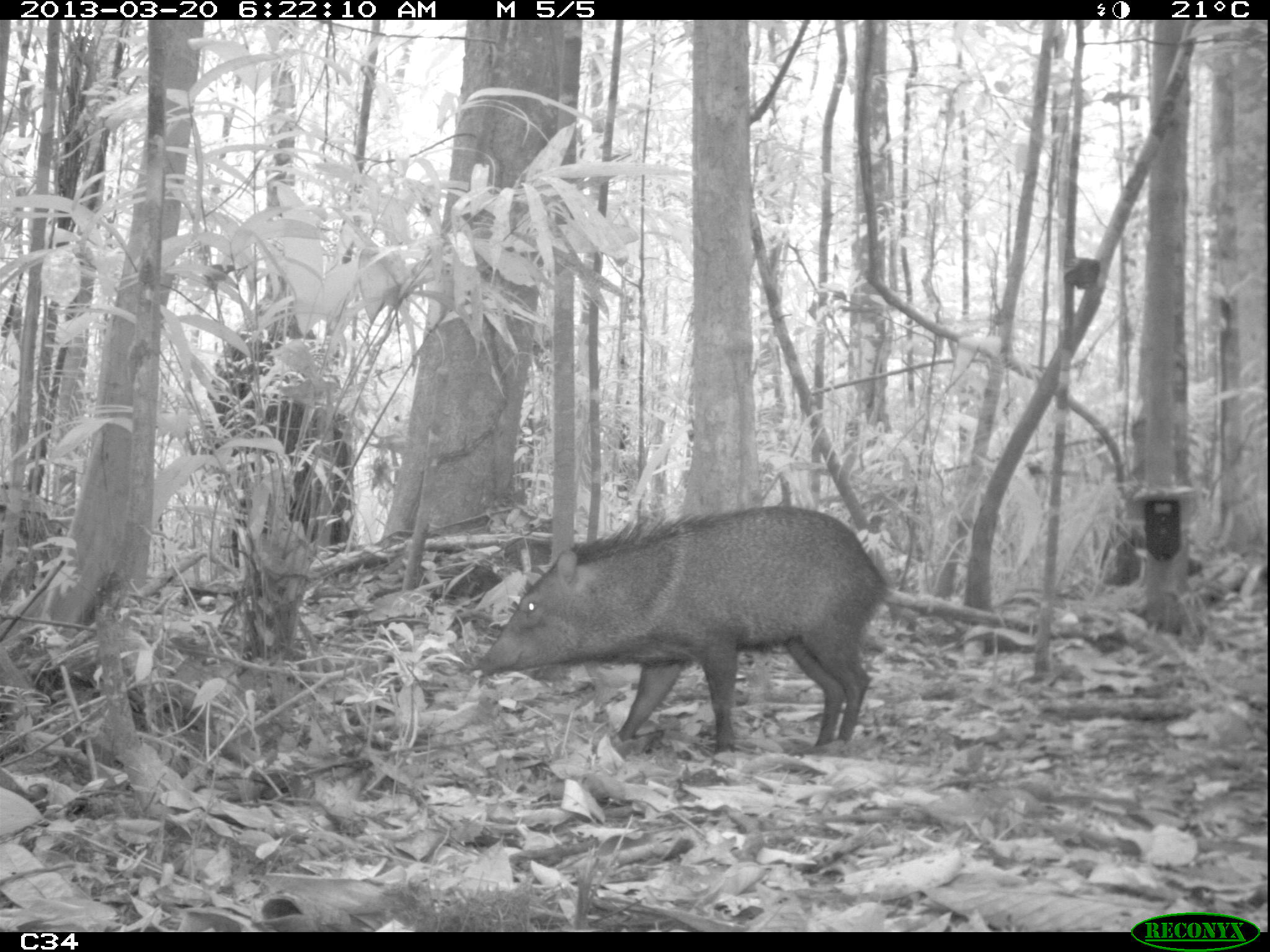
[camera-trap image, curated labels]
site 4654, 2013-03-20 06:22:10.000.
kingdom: Animalia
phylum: Chordata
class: Mammalia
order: Artiodactyla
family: Tayassuidae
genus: Pecari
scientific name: Pecari tajacu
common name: collared peccary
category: tayassu tajacu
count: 2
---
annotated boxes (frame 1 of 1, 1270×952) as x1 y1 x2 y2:
tayassu tajacu: 472 506 889 756